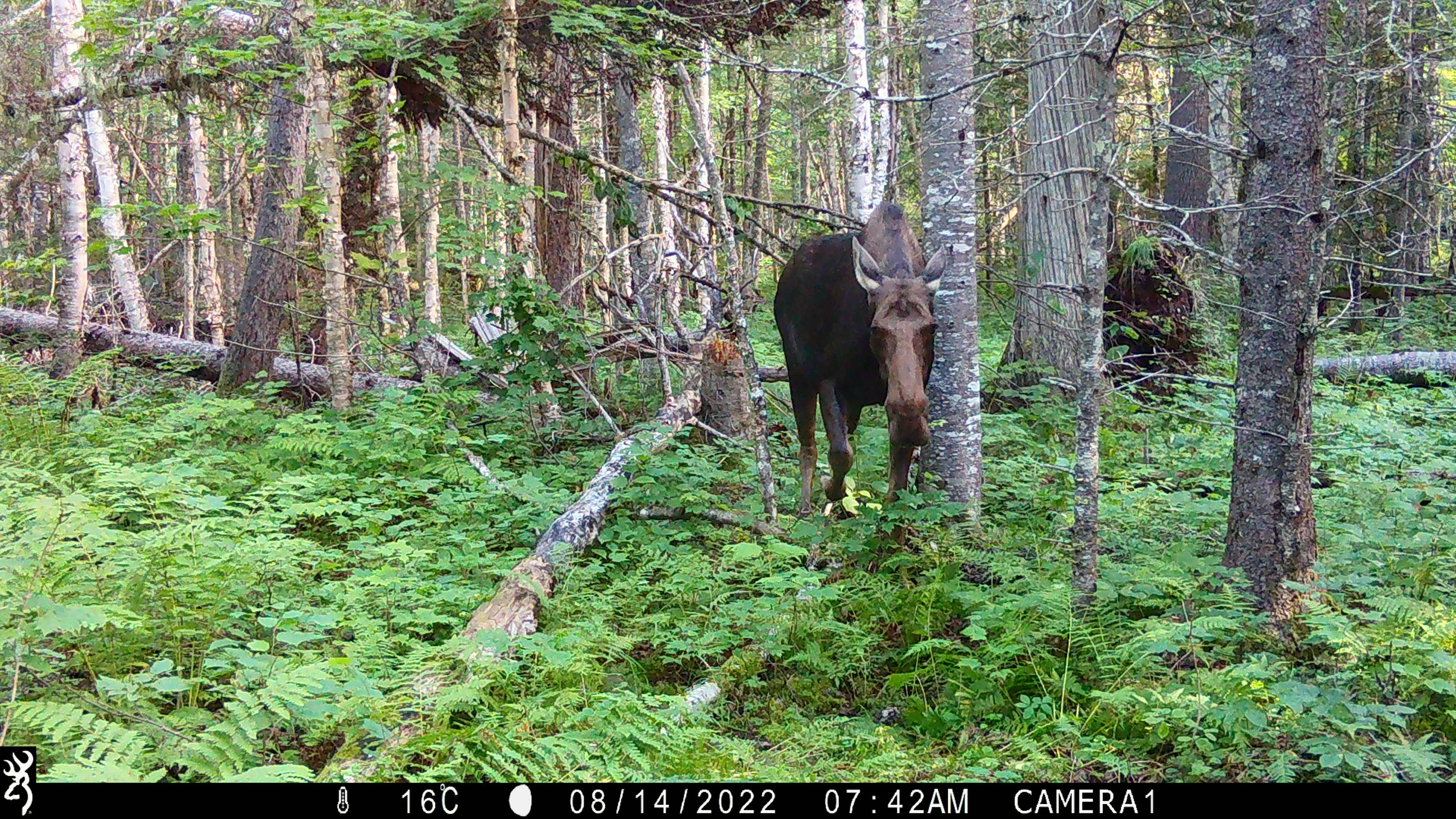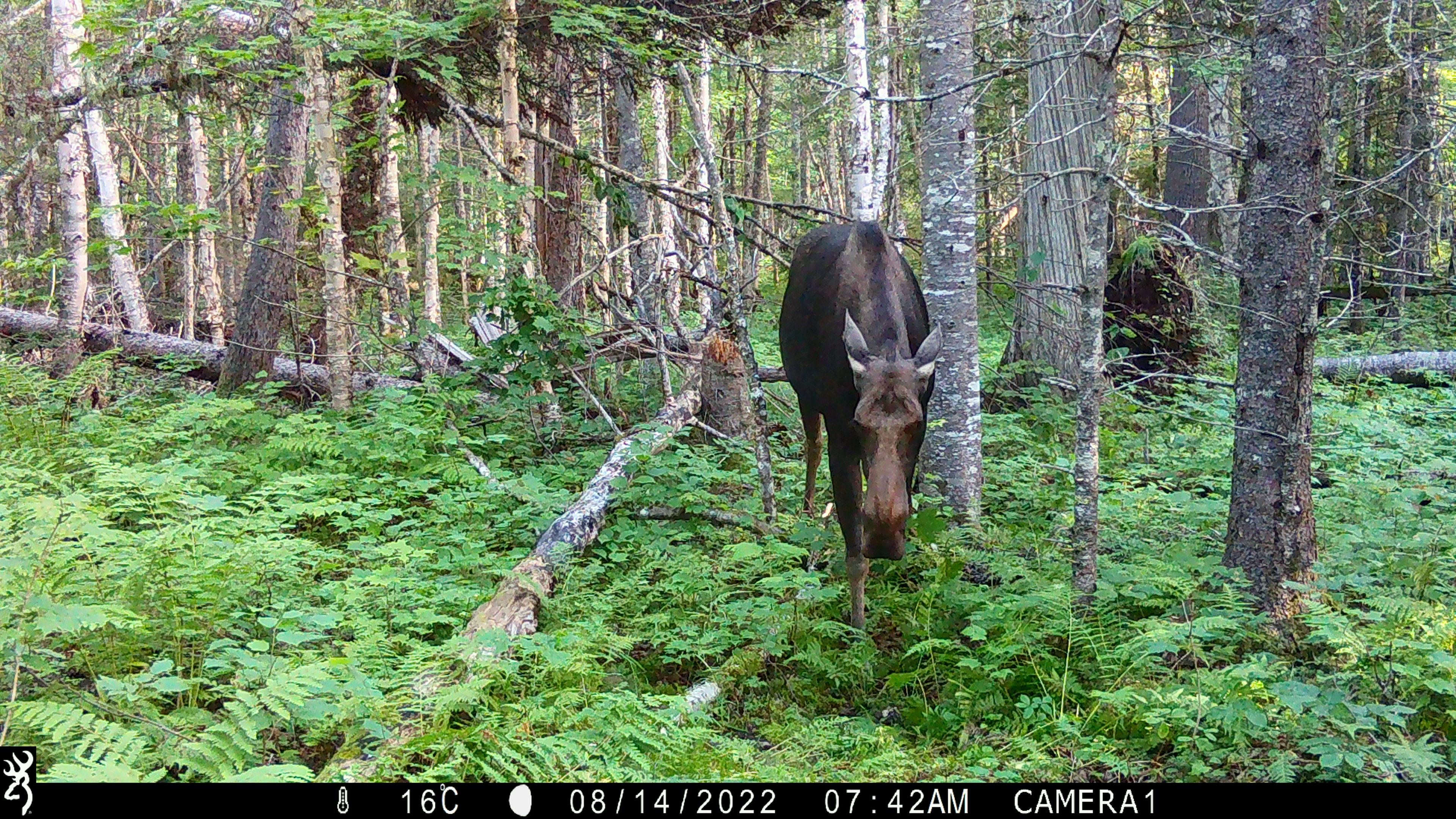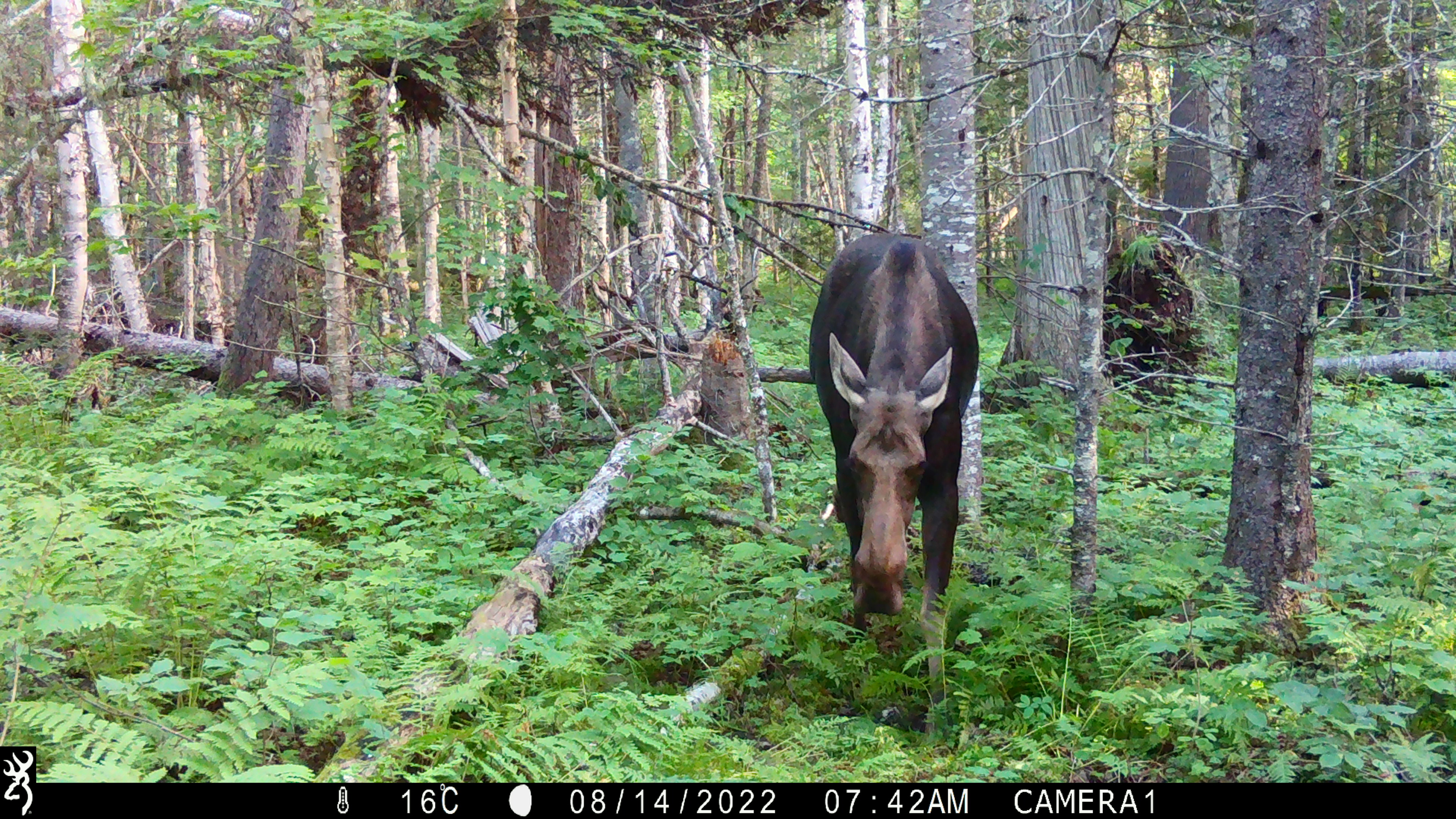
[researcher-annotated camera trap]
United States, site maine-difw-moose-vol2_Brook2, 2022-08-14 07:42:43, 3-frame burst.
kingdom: Animalia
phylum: Chordata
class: Mammalia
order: Artiodactyla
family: Cervidae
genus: Alces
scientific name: Alces alces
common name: moose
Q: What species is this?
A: Moose (Alces alces).